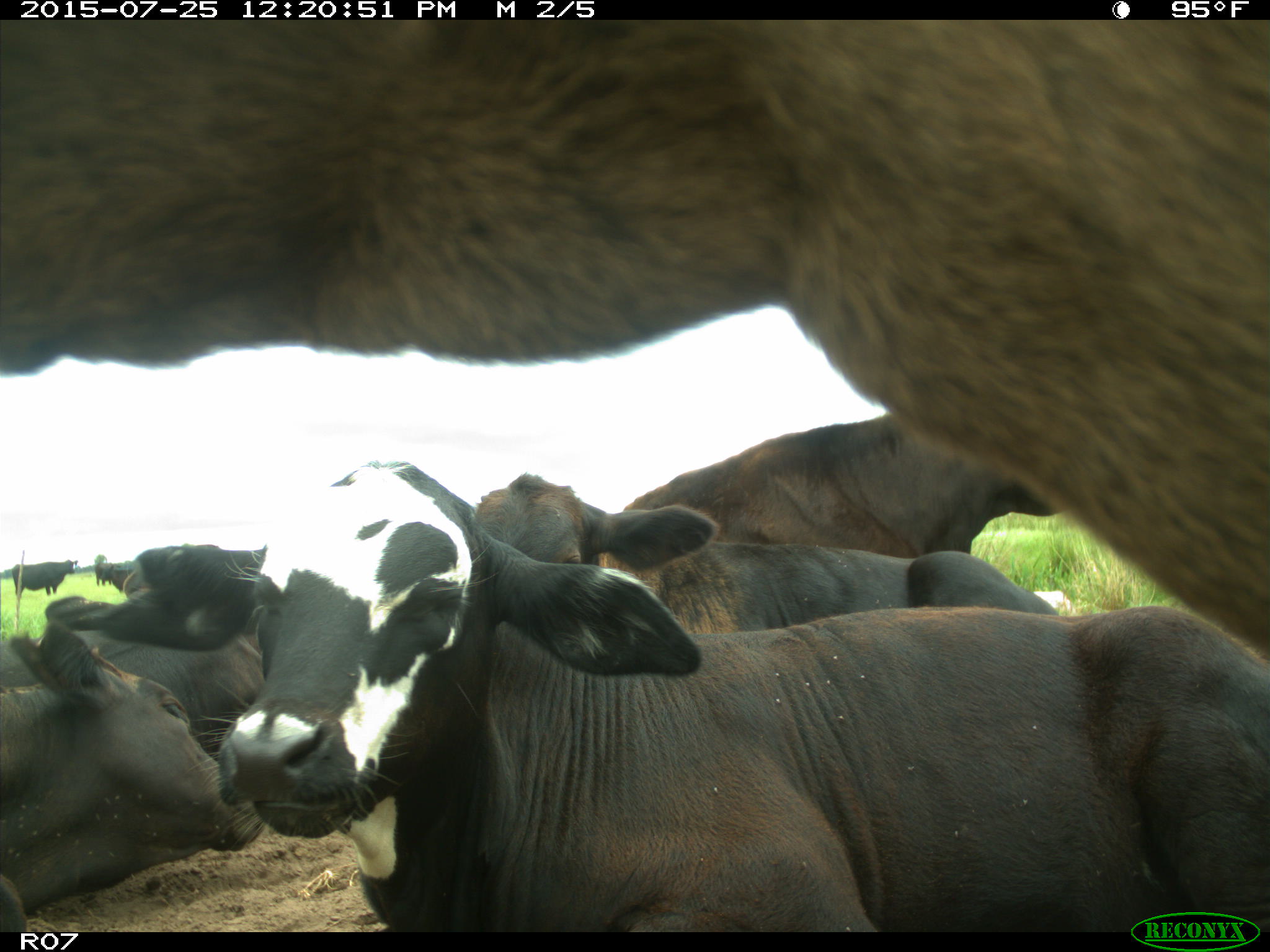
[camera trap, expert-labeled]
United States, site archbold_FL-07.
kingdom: Animalia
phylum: Chordata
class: Mammalia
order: Artiodactyla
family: Bovidae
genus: Bos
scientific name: Bos taurus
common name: domestic cow